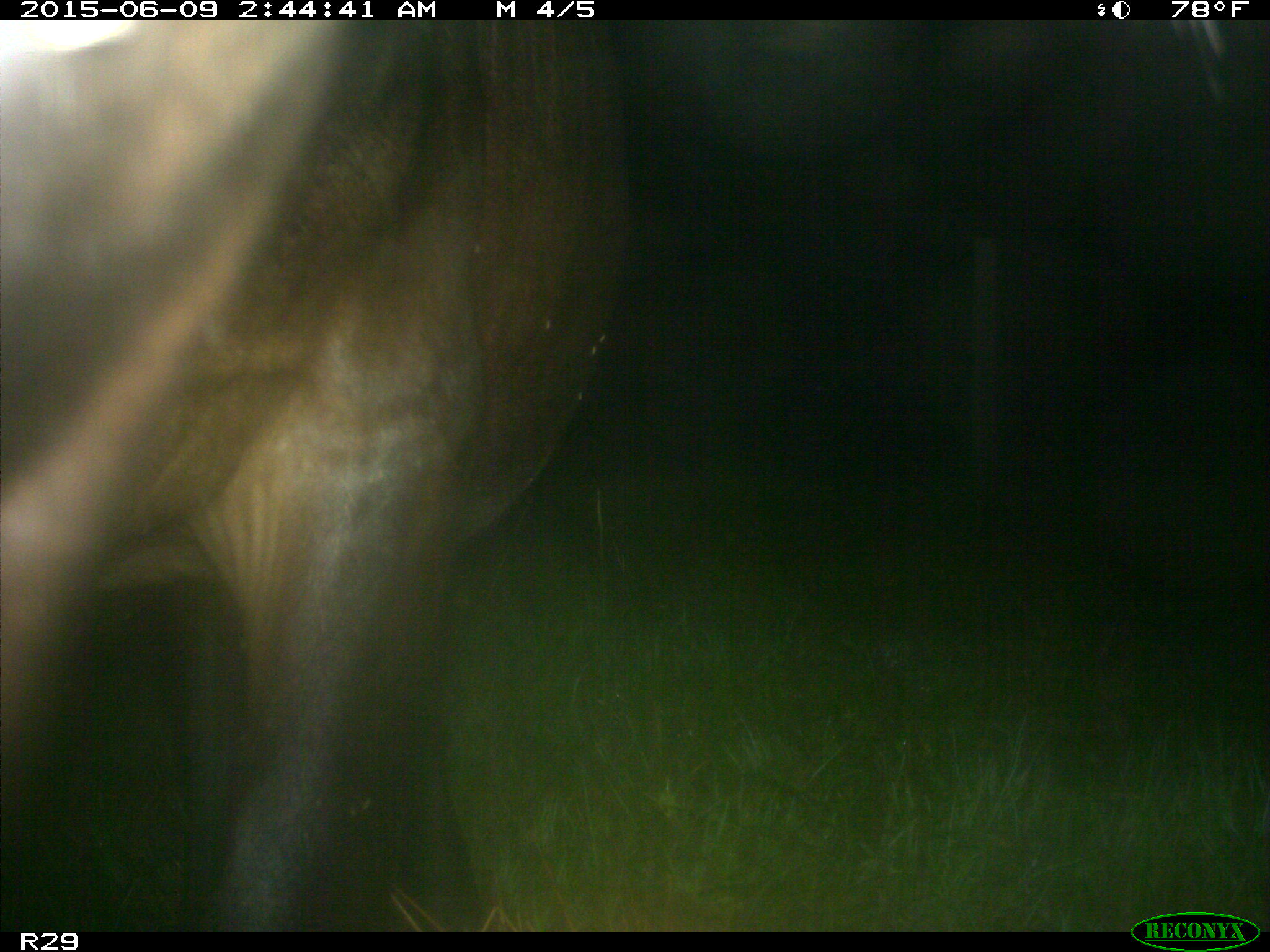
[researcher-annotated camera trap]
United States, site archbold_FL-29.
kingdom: Animalia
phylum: Chordata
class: Mammalia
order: Artiodactyla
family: Bovidae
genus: Bos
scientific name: Bos taurus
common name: domestic cow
Bos taurus (domestic cow).